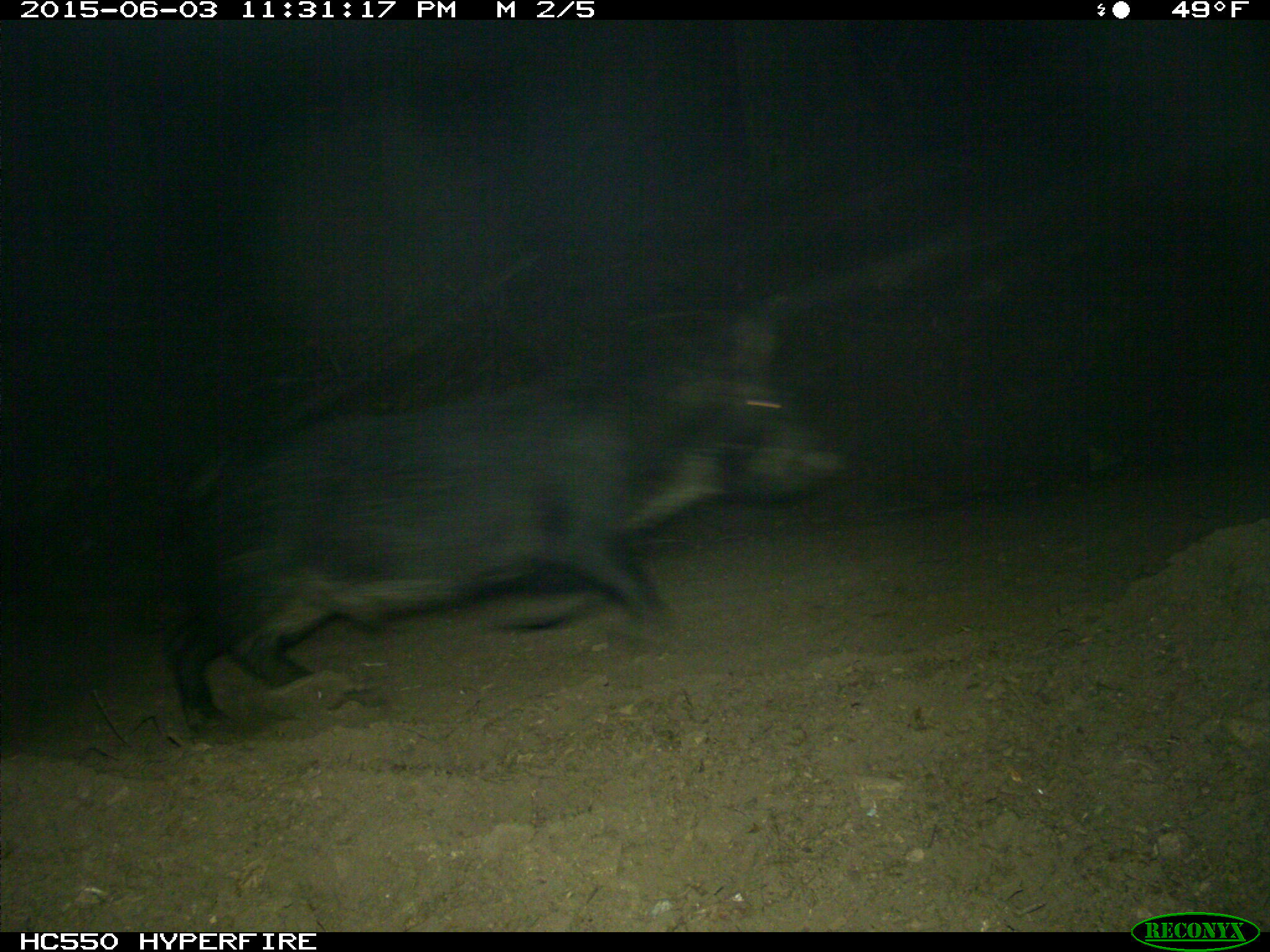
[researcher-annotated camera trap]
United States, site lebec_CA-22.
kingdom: Animalia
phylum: Chordata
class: Mammalia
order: Artiodactyla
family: Suidae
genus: Sus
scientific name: Sus scrofa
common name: wild boar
Sus scrofa (wild boar).